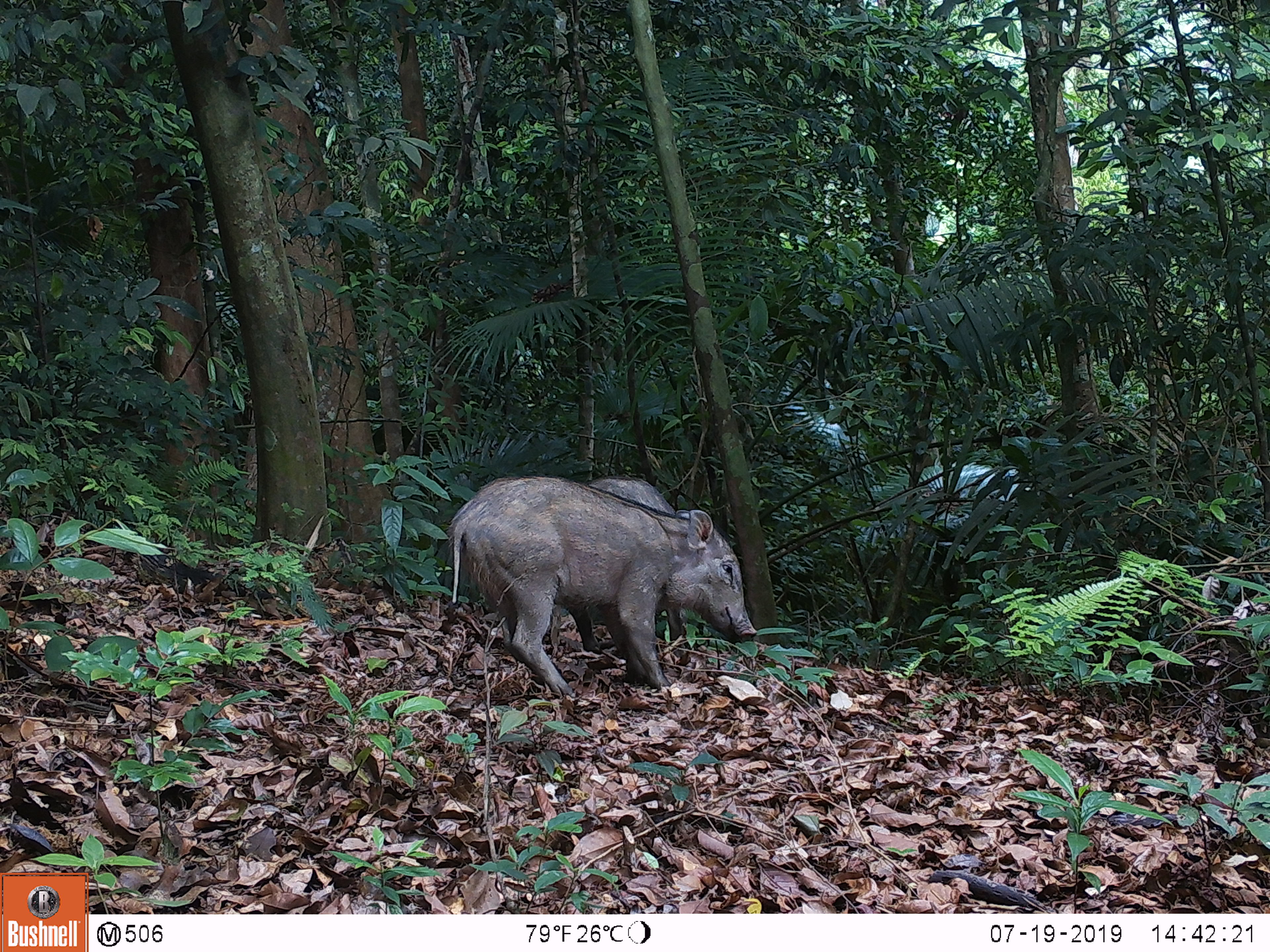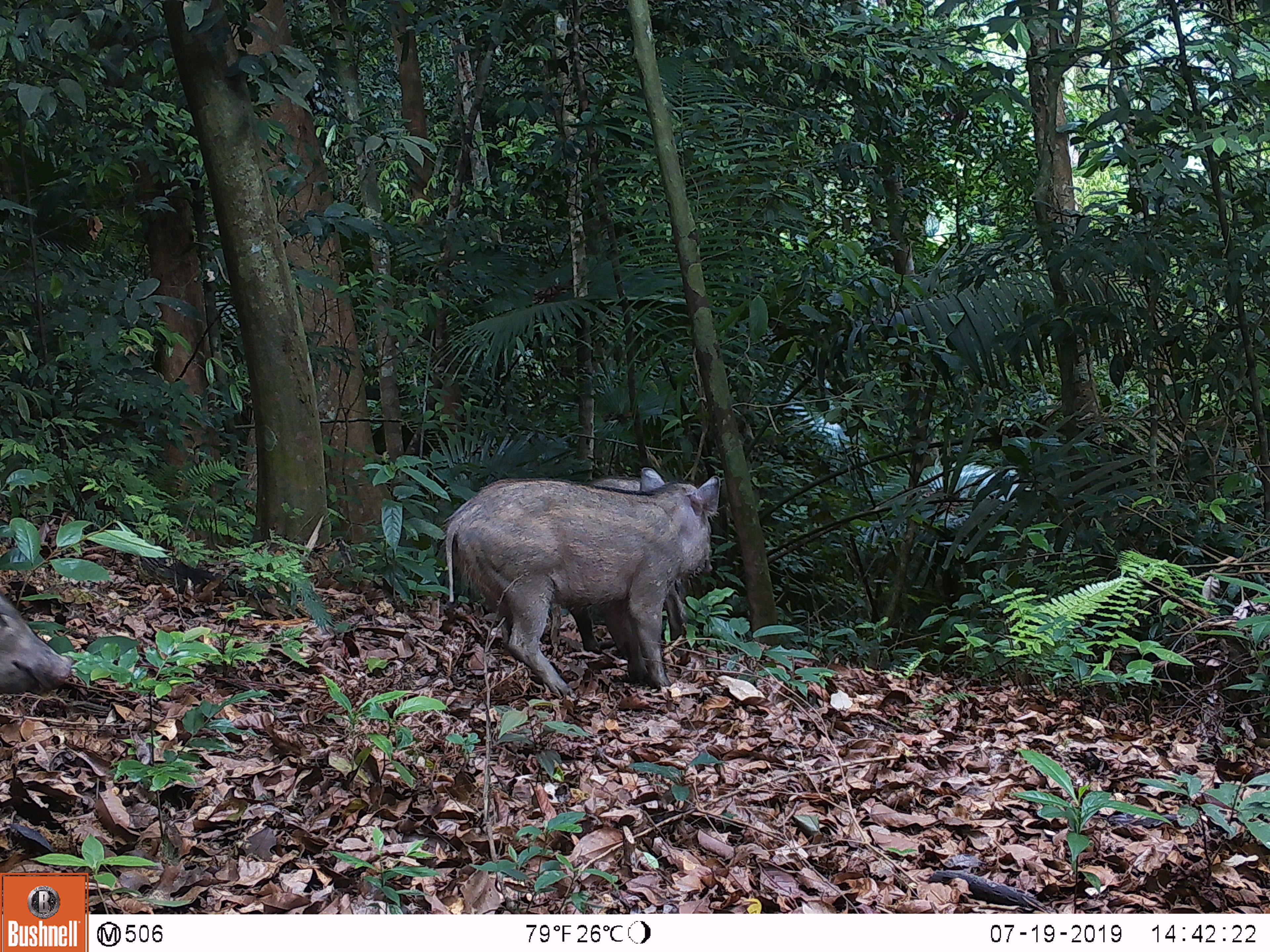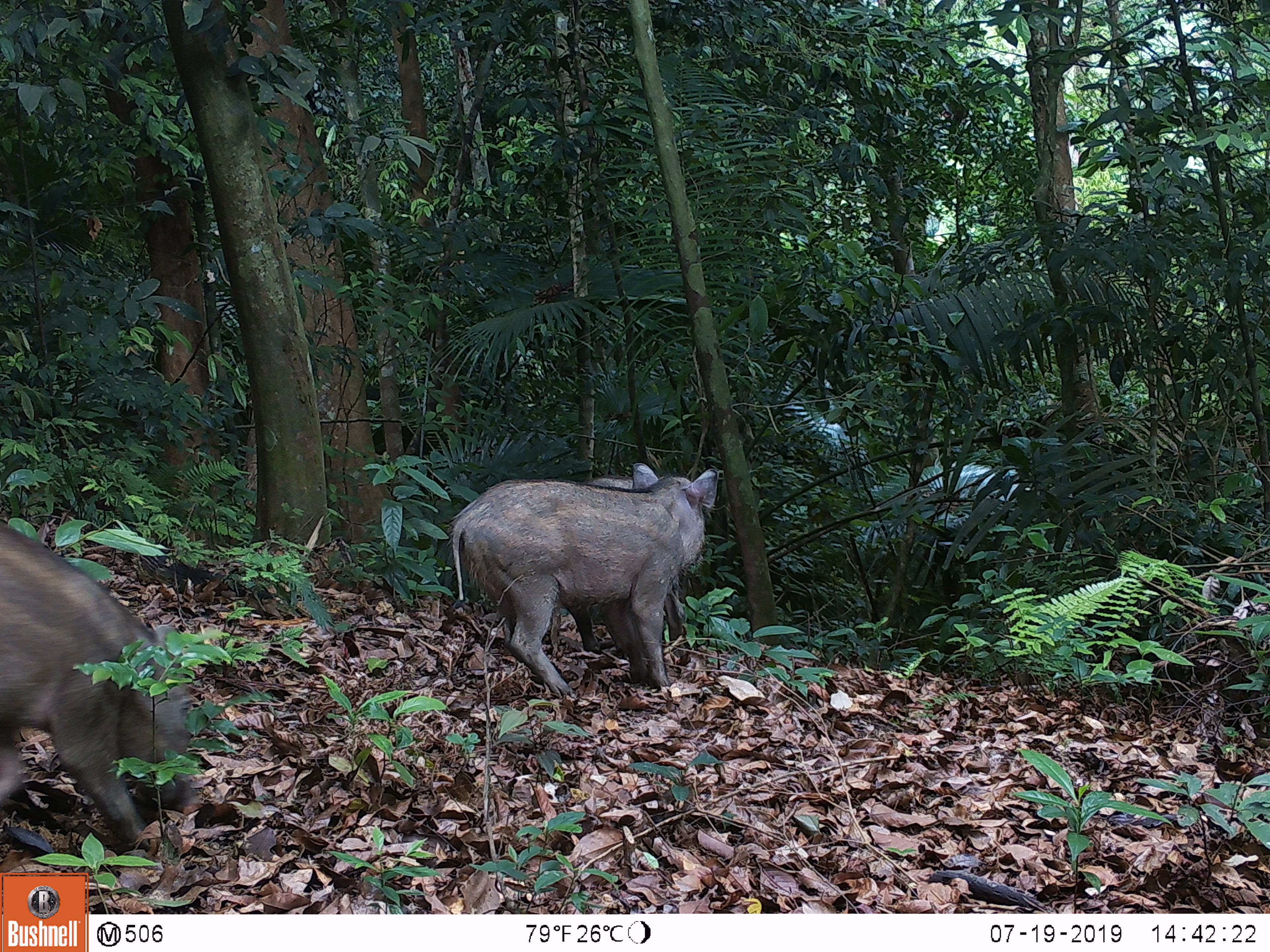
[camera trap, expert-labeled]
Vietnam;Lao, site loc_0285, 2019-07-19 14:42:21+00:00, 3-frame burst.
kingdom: Animalia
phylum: Chordata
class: Mammalia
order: Artiodactyla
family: Suidae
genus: Sus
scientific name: Sus scrofa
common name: eurasian wild pig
Eurasian wild pig (Sus scrofa). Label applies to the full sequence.